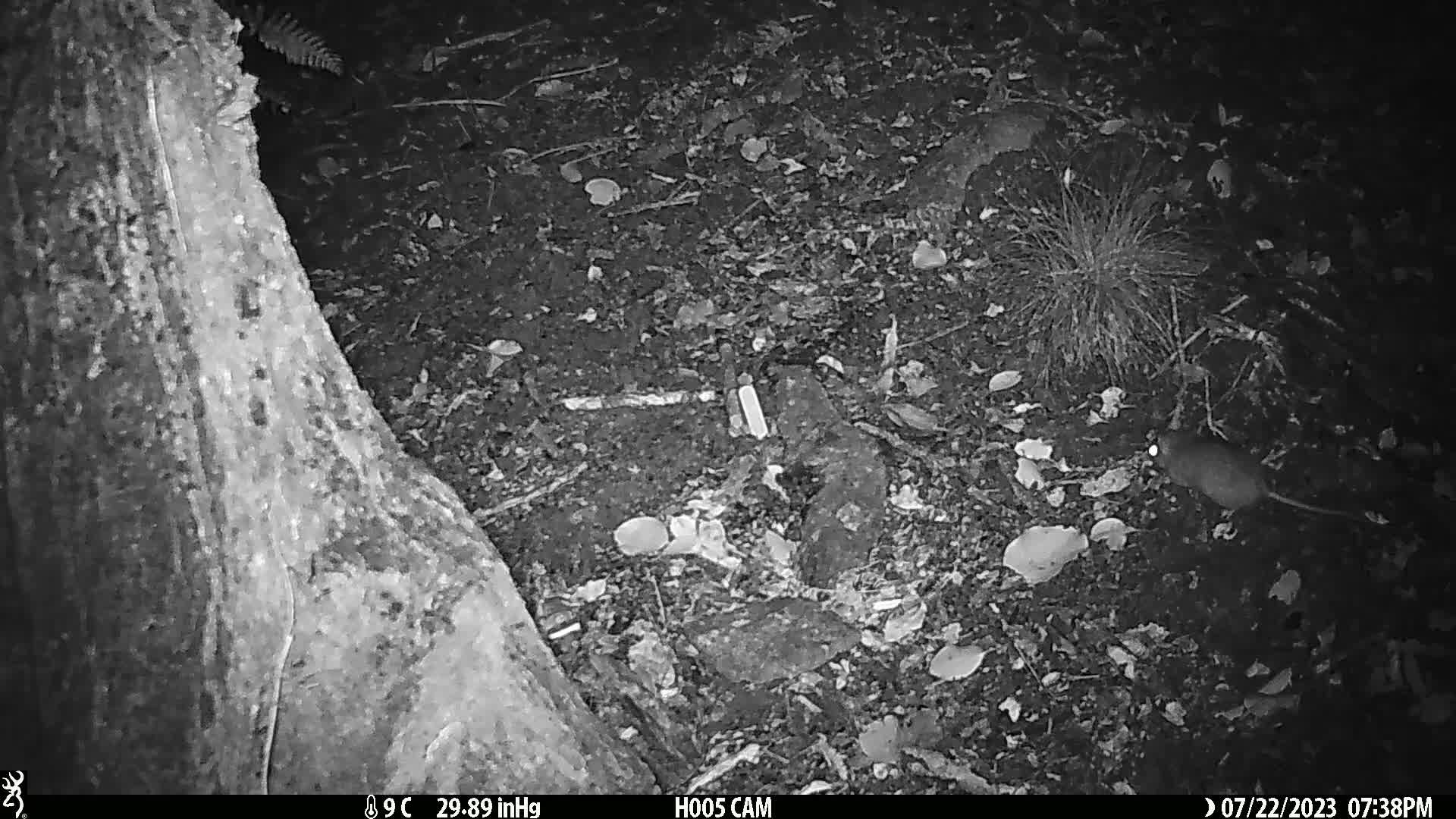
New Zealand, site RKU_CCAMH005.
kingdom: Animalia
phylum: Chordata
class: Mammalia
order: Rodentia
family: Muridae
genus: Rattus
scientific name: Rattus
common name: rat